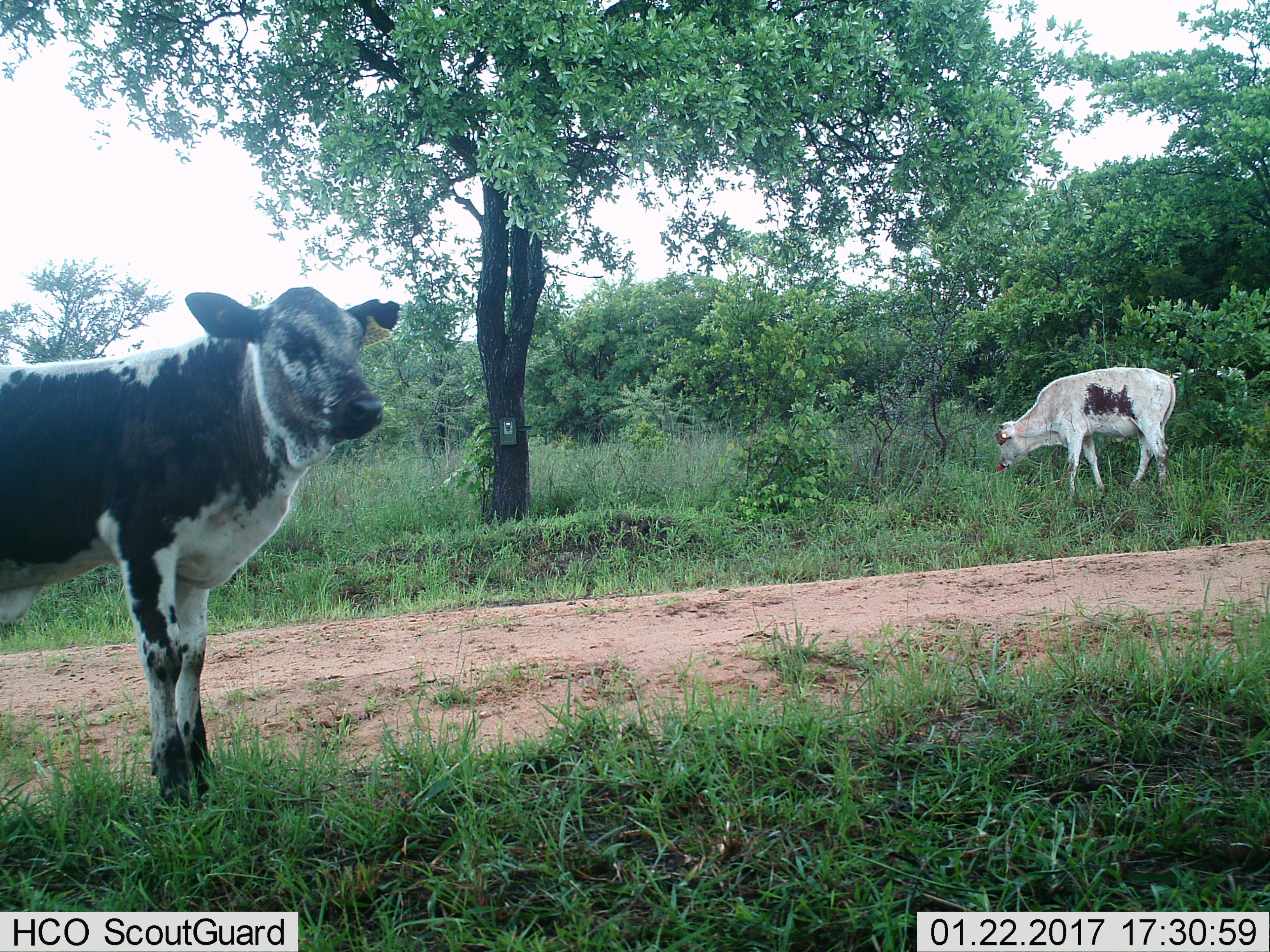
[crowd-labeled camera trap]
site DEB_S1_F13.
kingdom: Animalia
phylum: Chordata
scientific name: Vertebrata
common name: domestic animal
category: domesticanimal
Domesticanimal (domestic animal) (Vertebrata), count 2. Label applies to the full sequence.